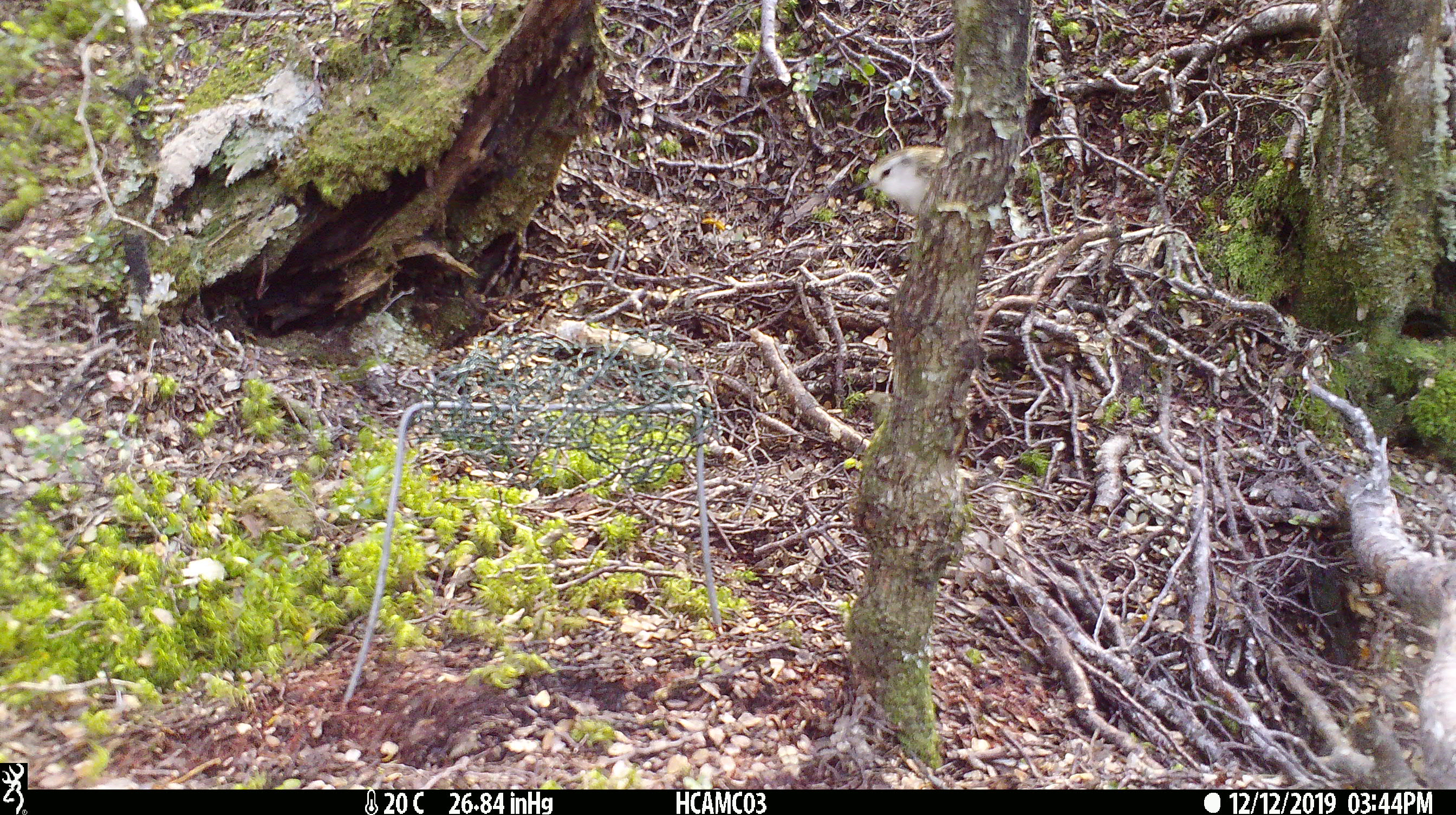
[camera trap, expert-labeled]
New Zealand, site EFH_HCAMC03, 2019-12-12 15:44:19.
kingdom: Animalia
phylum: Chordata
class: Aves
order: Passeriformes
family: Acanthisittidae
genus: Acanthisitta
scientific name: Acanthisitta chloris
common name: rifleman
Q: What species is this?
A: Rifleman (Acanthisitta chloris).